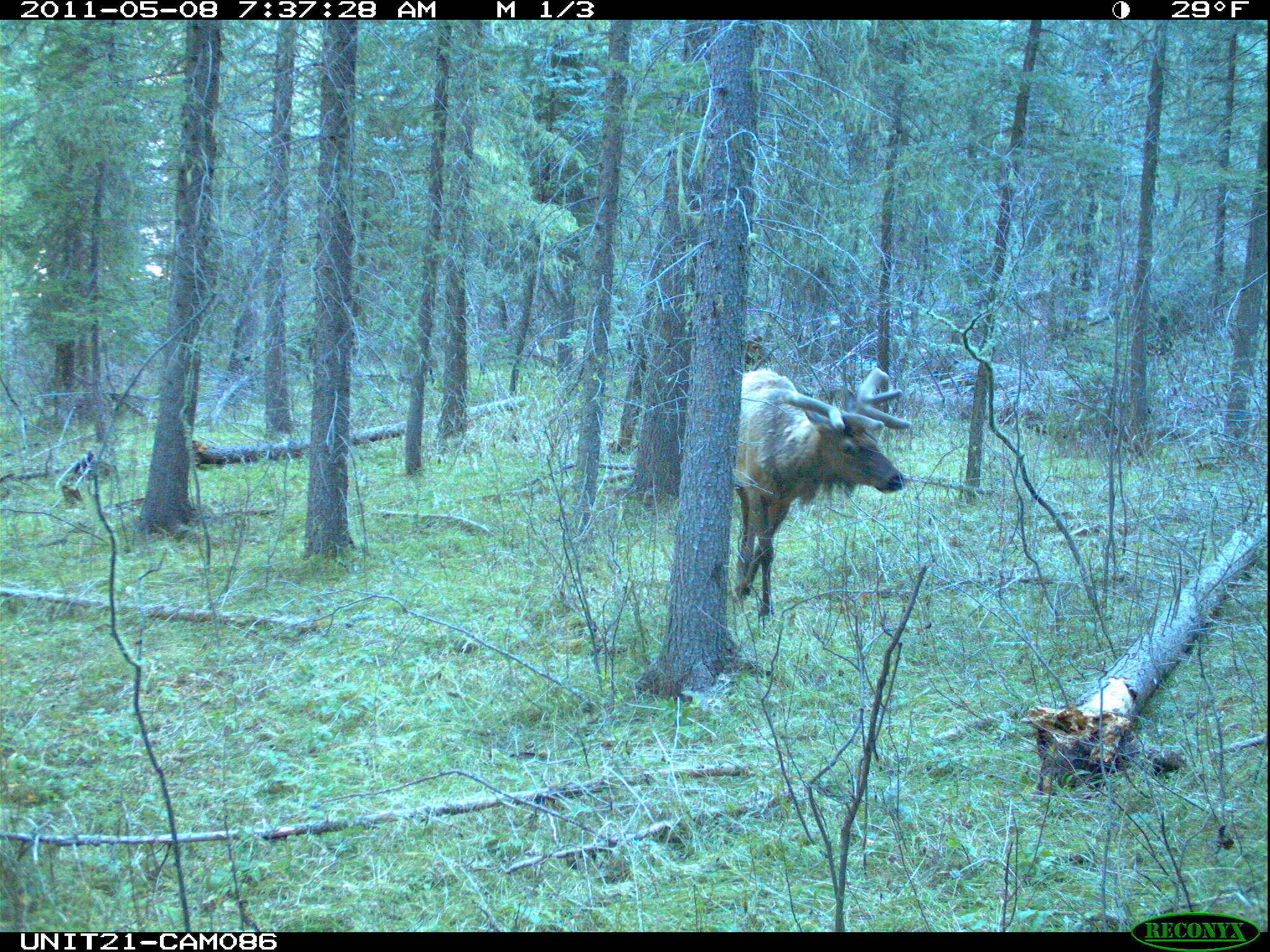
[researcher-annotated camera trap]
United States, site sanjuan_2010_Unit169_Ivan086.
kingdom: Animalia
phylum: Chordata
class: Mammalia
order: Artiodactyla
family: Cervidae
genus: Cervus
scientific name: Cervus elaphus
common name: red deer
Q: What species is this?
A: Cervus elaphus (red deer).